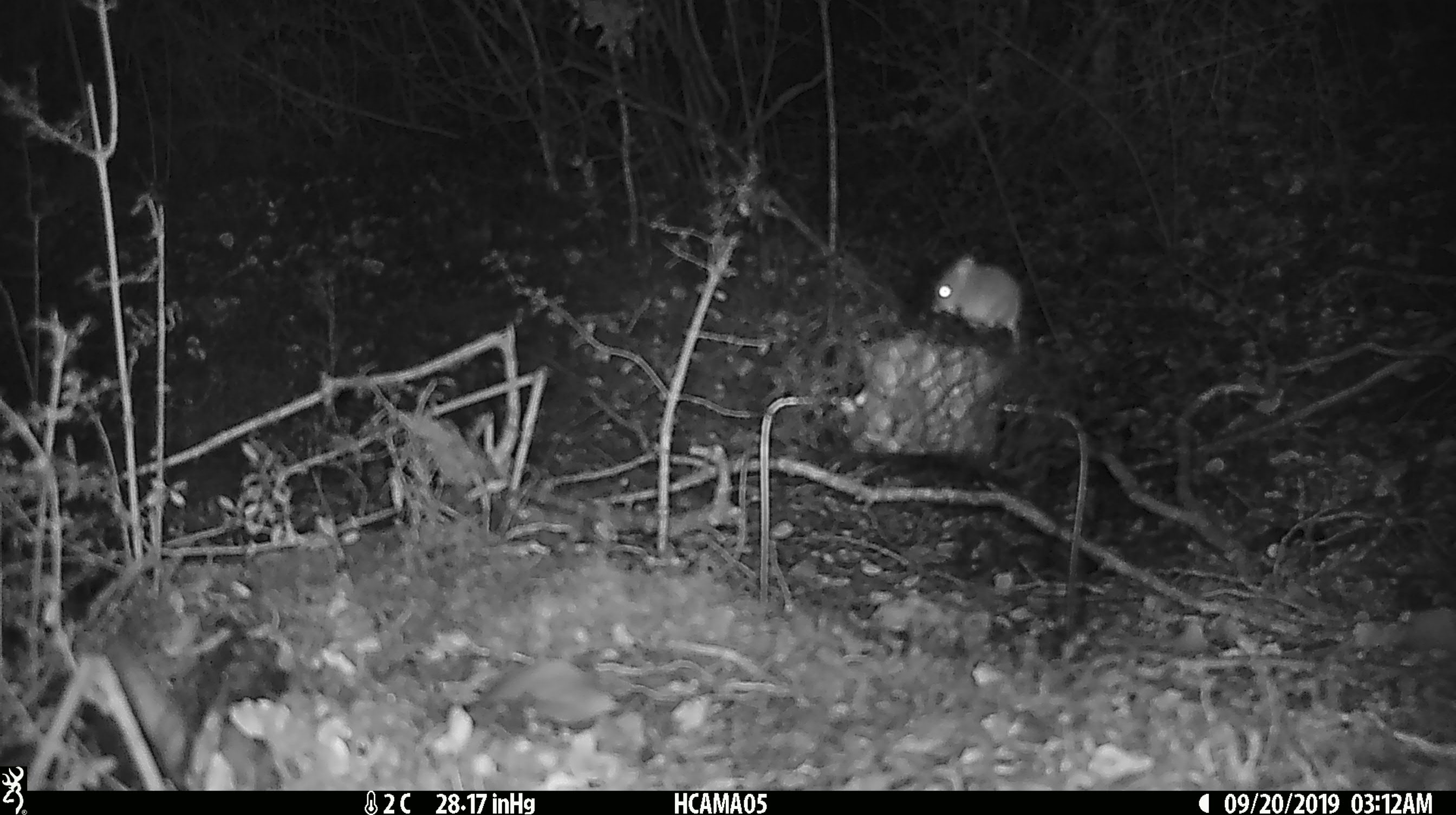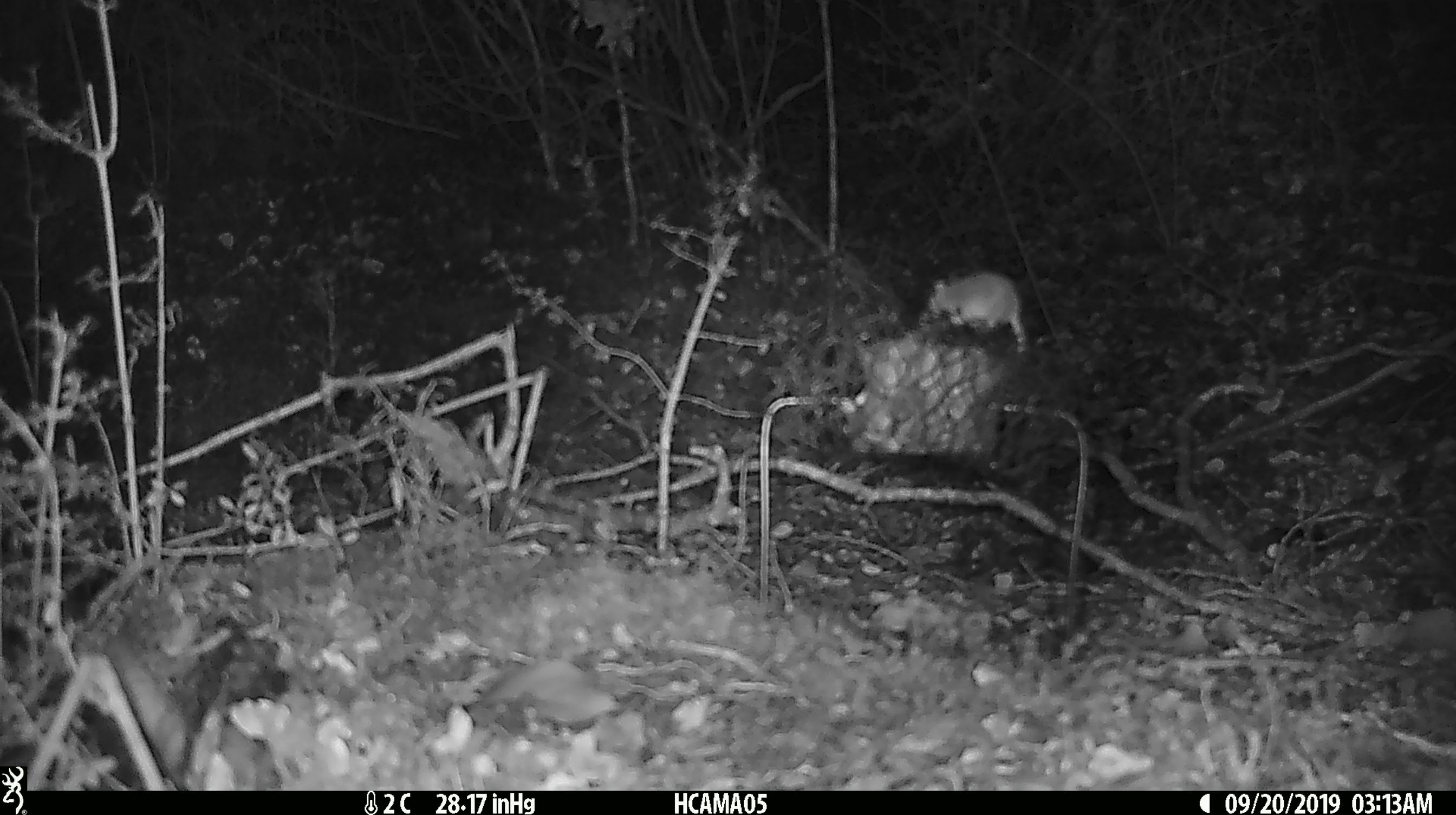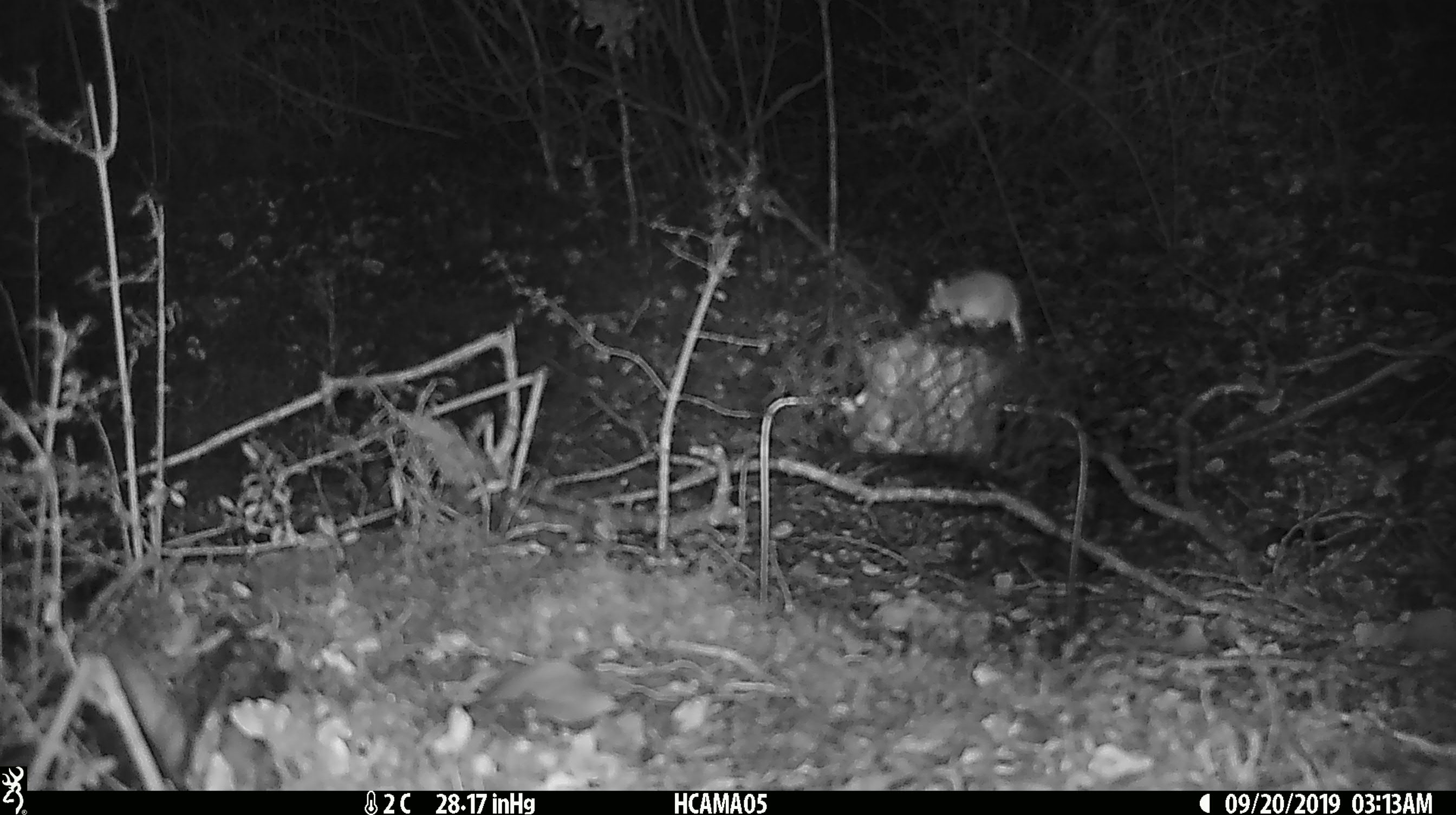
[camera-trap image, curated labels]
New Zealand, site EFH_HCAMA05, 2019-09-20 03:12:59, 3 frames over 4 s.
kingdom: Animalia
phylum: Chordata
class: Mammalia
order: Rodentia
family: Muridae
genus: Mus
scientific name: Mus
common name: mouse